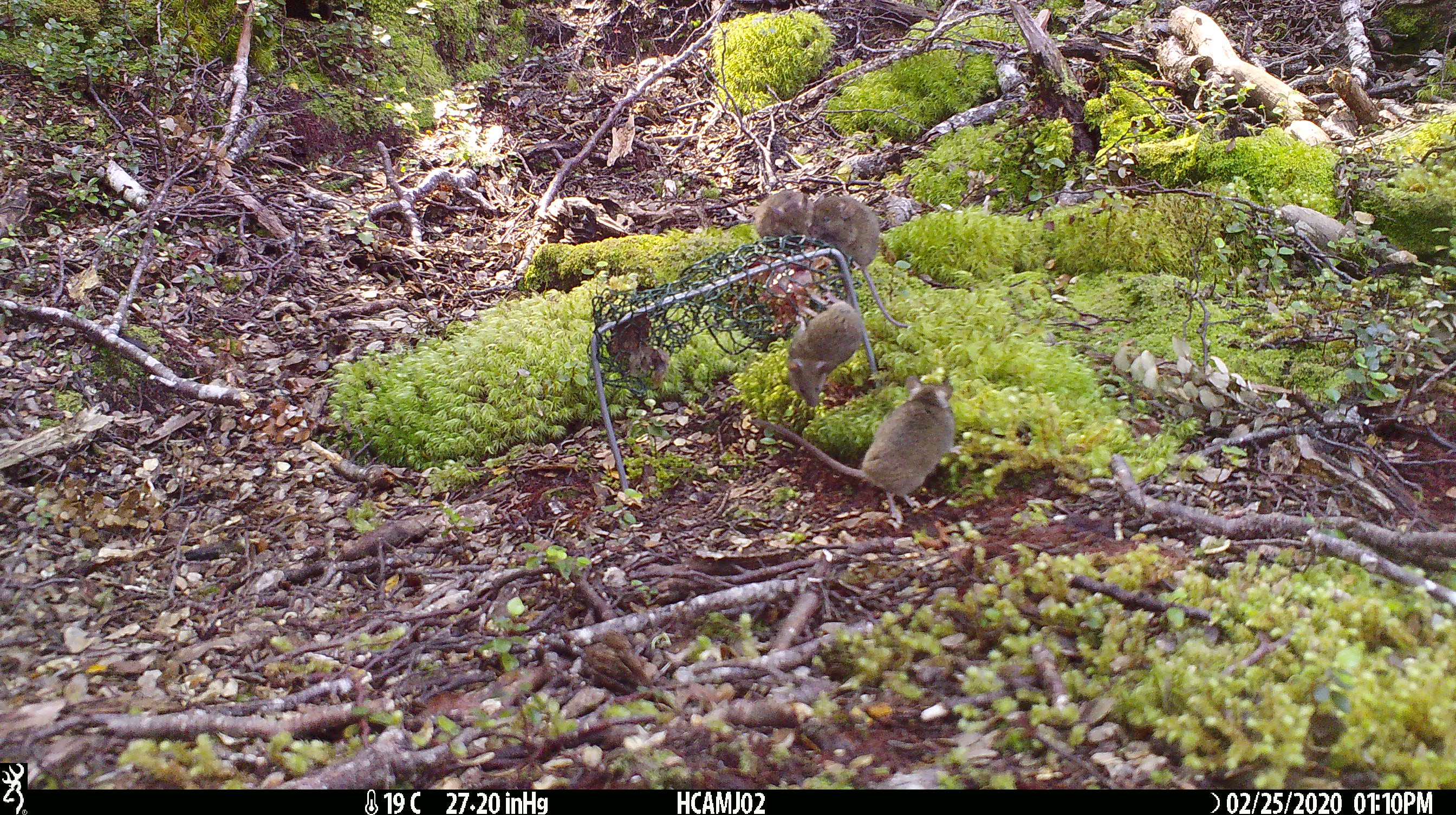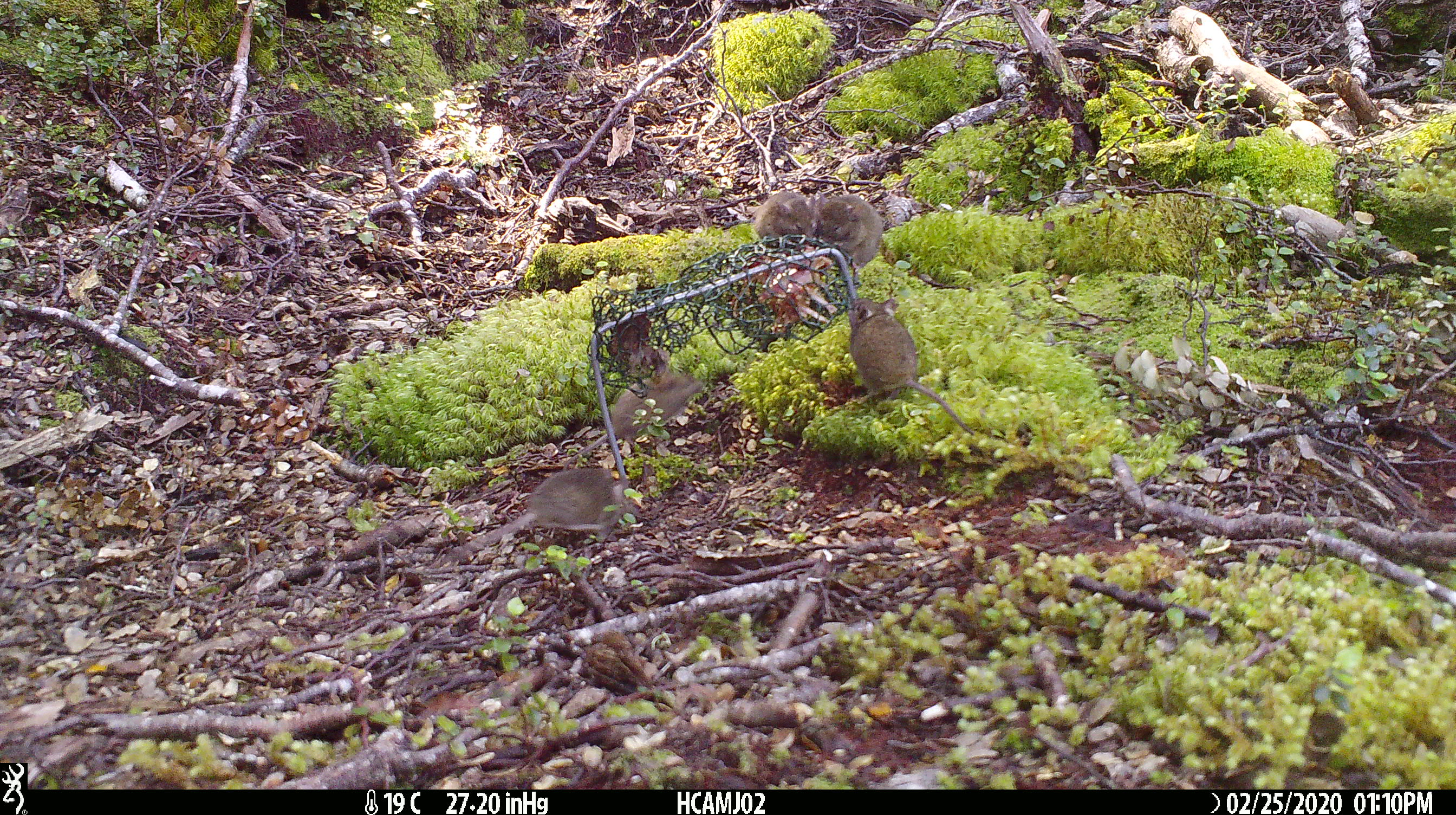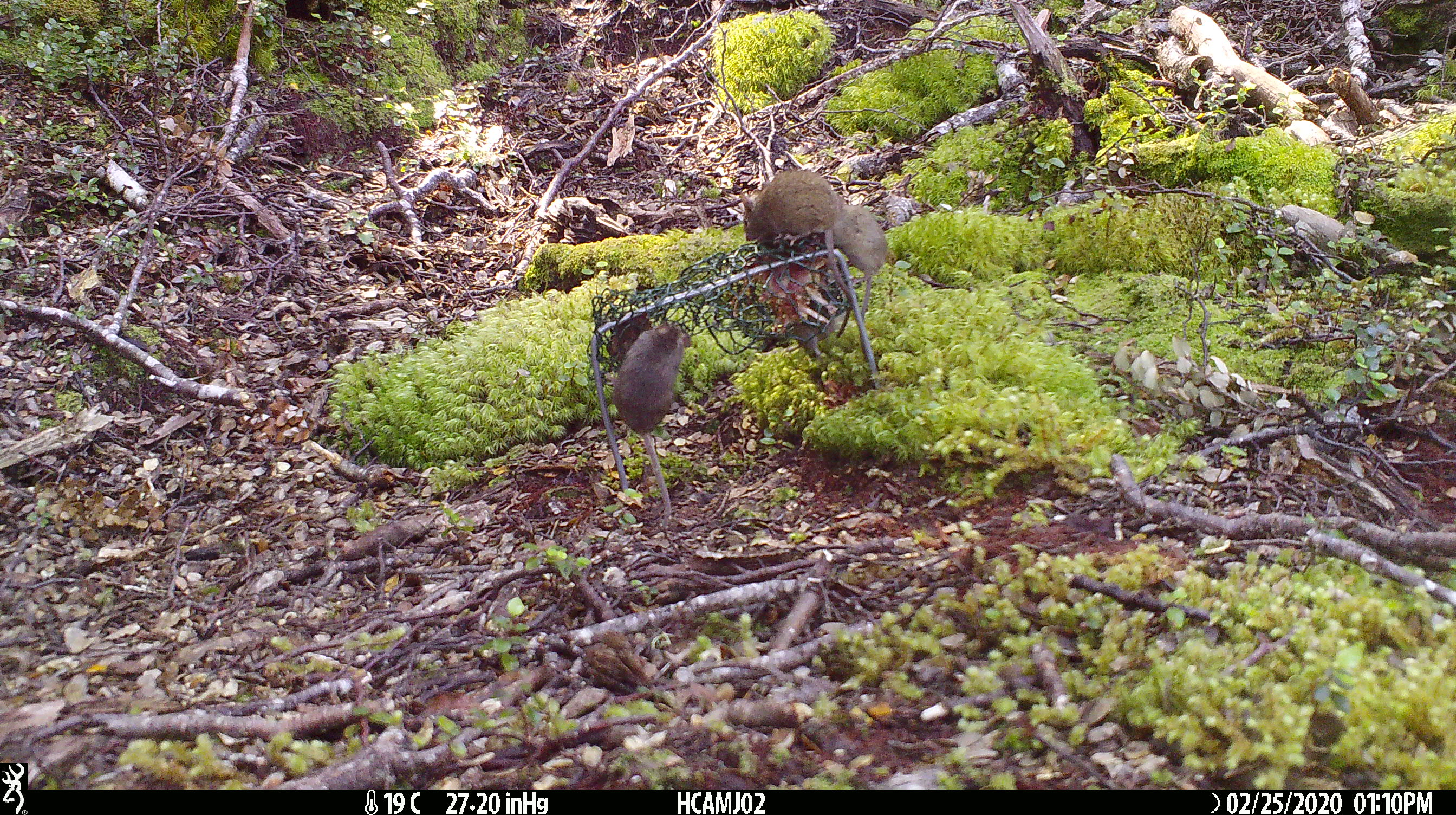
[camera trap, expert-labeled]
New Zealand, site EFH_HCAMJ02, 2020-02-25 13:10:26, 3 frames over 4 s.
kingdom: Animalia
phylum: Chordata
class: Mammalia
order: Rodentia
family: Muridae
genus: Mus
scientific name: Mus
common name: mouse